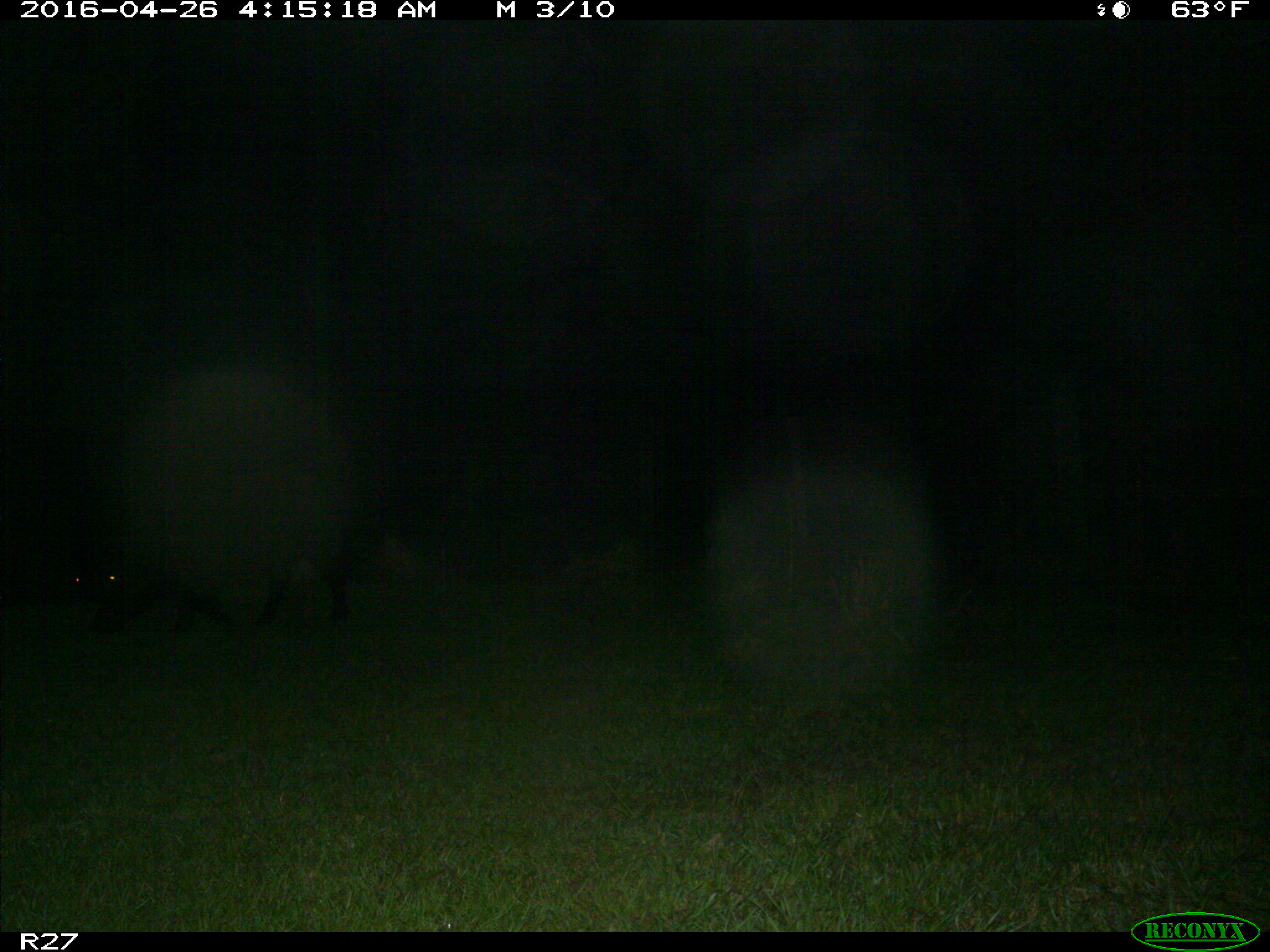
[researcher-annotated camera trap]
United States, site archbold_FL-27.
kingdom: Animalia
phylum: Chordata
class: Mammalia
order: Artiodactyla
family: Suidae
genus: Sus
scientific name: Sus scrofa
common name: wild boar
Sus scrofa (wild boar).